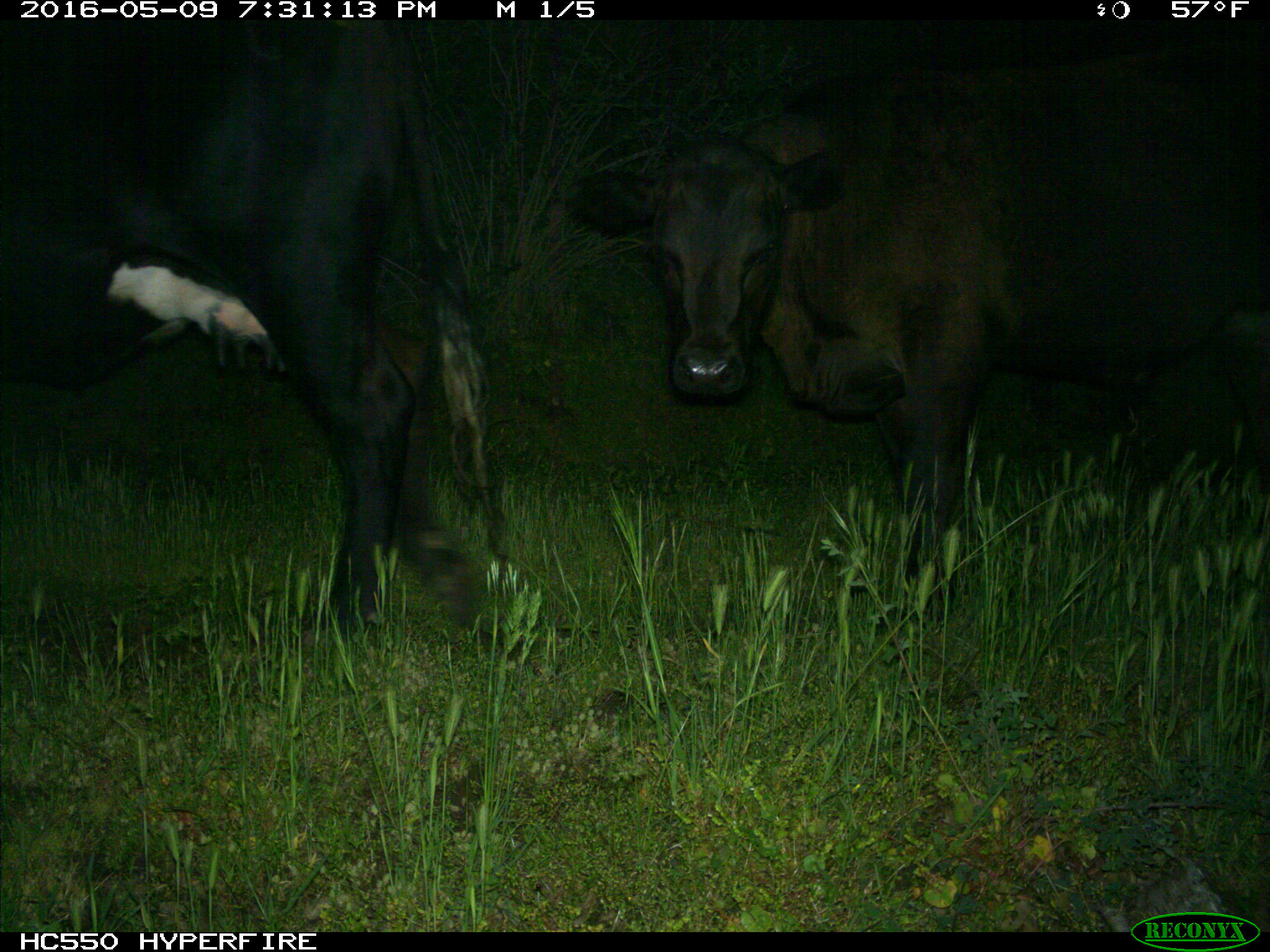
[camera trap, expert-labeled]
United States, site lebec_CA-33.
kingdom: Animalia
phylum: Chordata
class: Mammalia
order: Artiodactyla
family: Bovidae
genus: Bos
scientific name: Bos taurus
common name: domestic cow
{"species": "Bos taurus (domestic cow)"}